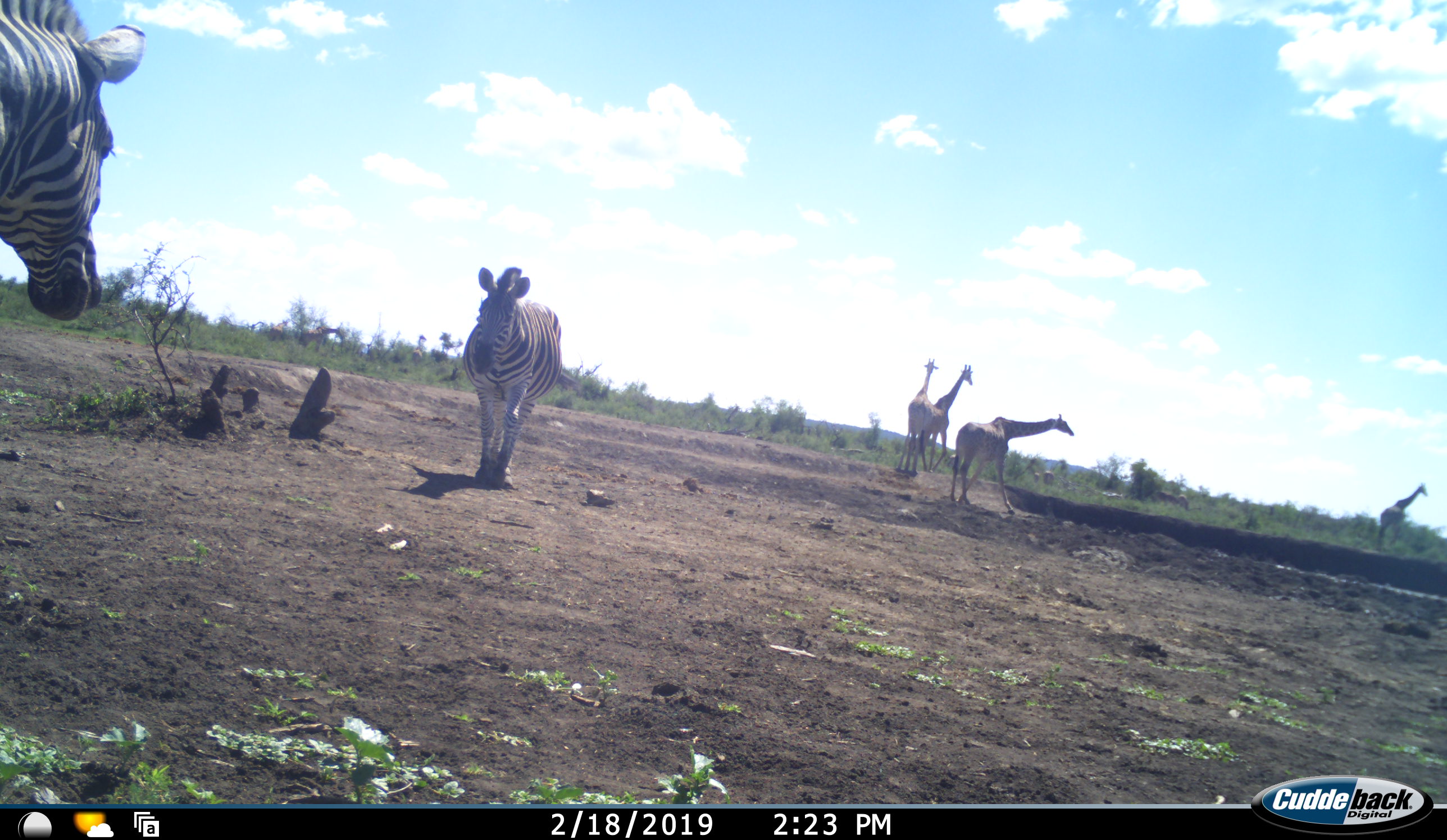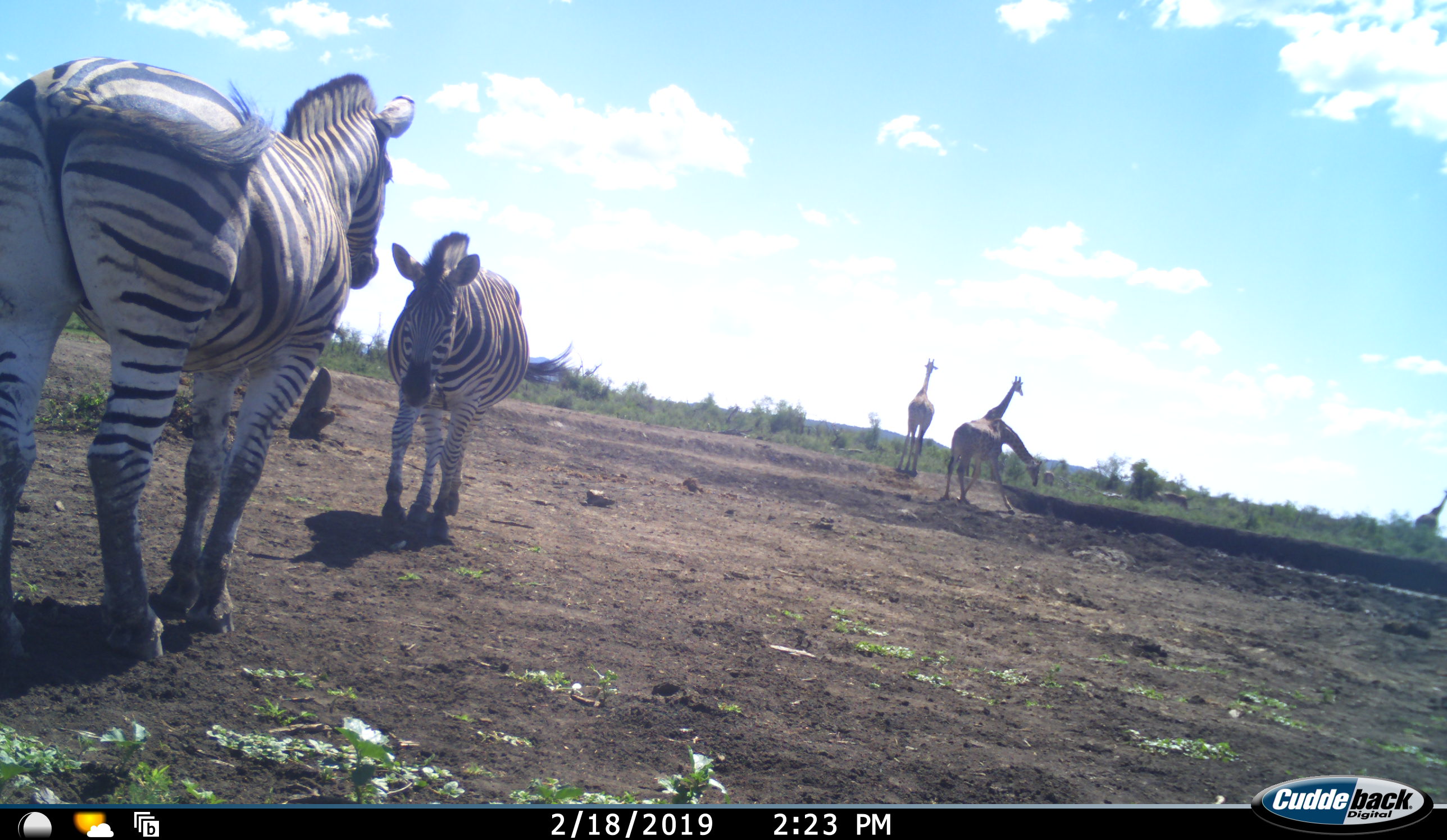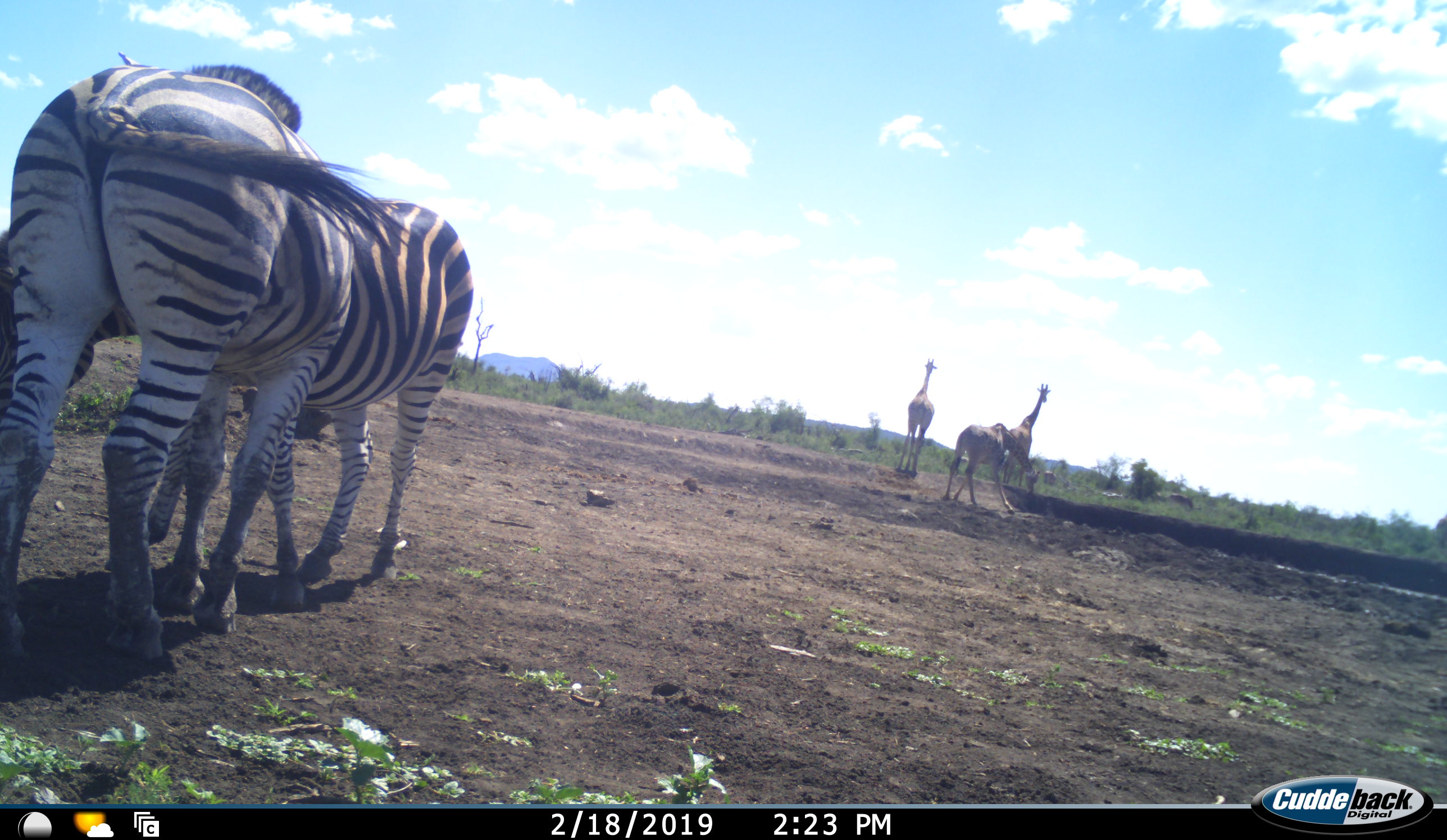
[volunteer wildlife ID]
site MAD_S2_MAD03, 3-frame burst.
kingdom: Animalia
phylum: Chordata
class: Mammalia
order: Artiodactyla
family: Giraffidae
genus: Giraffa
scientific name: Giraffa camelopardalis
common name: giraffe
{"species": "giraffe (Giraffa camelopardalis)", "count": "4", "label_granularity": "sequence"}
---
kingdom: Animalia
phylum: Chordata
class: Mammalia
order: Perissodactyla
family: Equidae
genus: Equus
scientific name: Equus quagga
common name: plains zebra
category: zebraplains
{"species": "zebraplains (plains zebra) (Equus quagga)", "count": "2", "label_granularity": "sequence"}